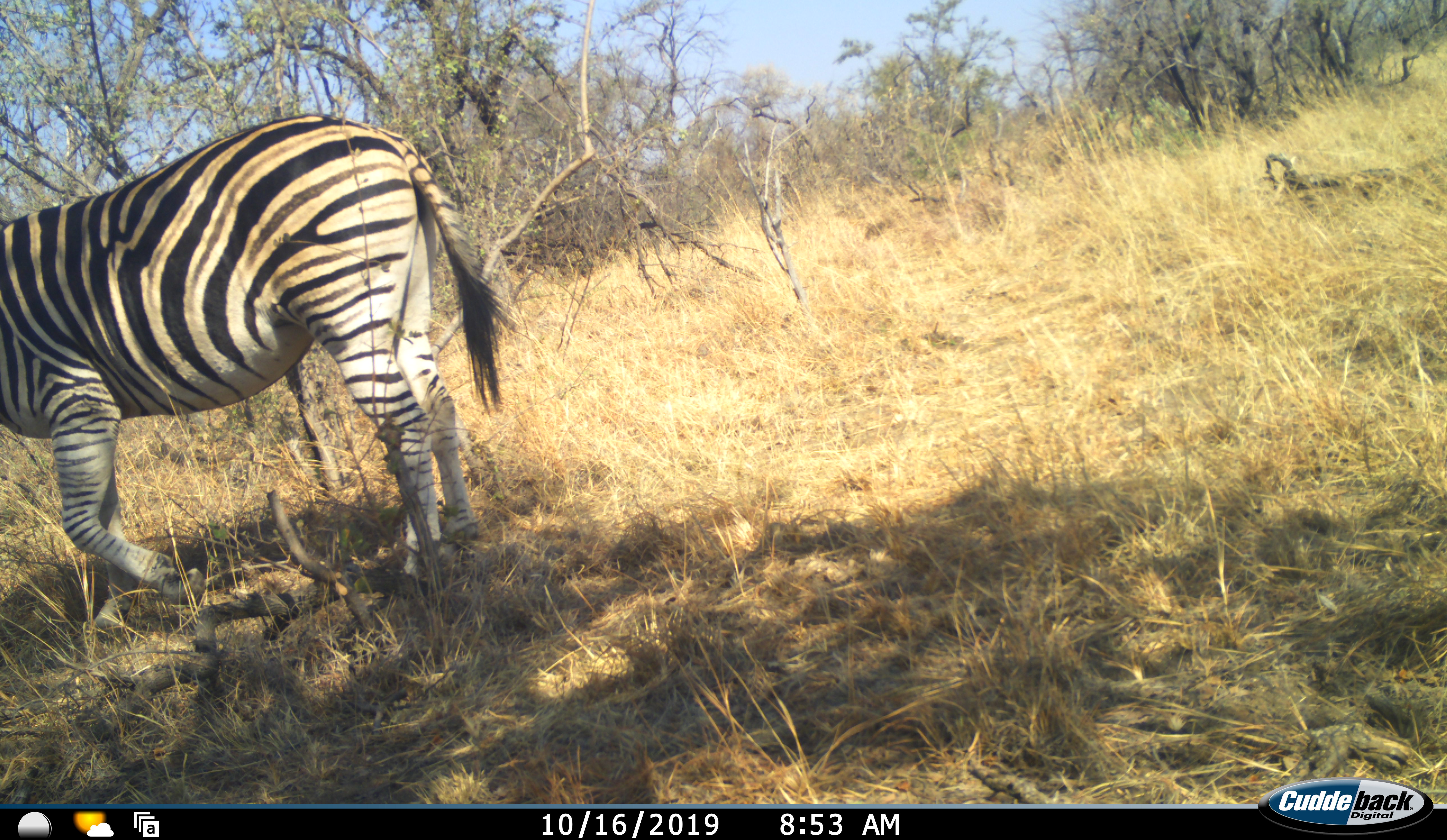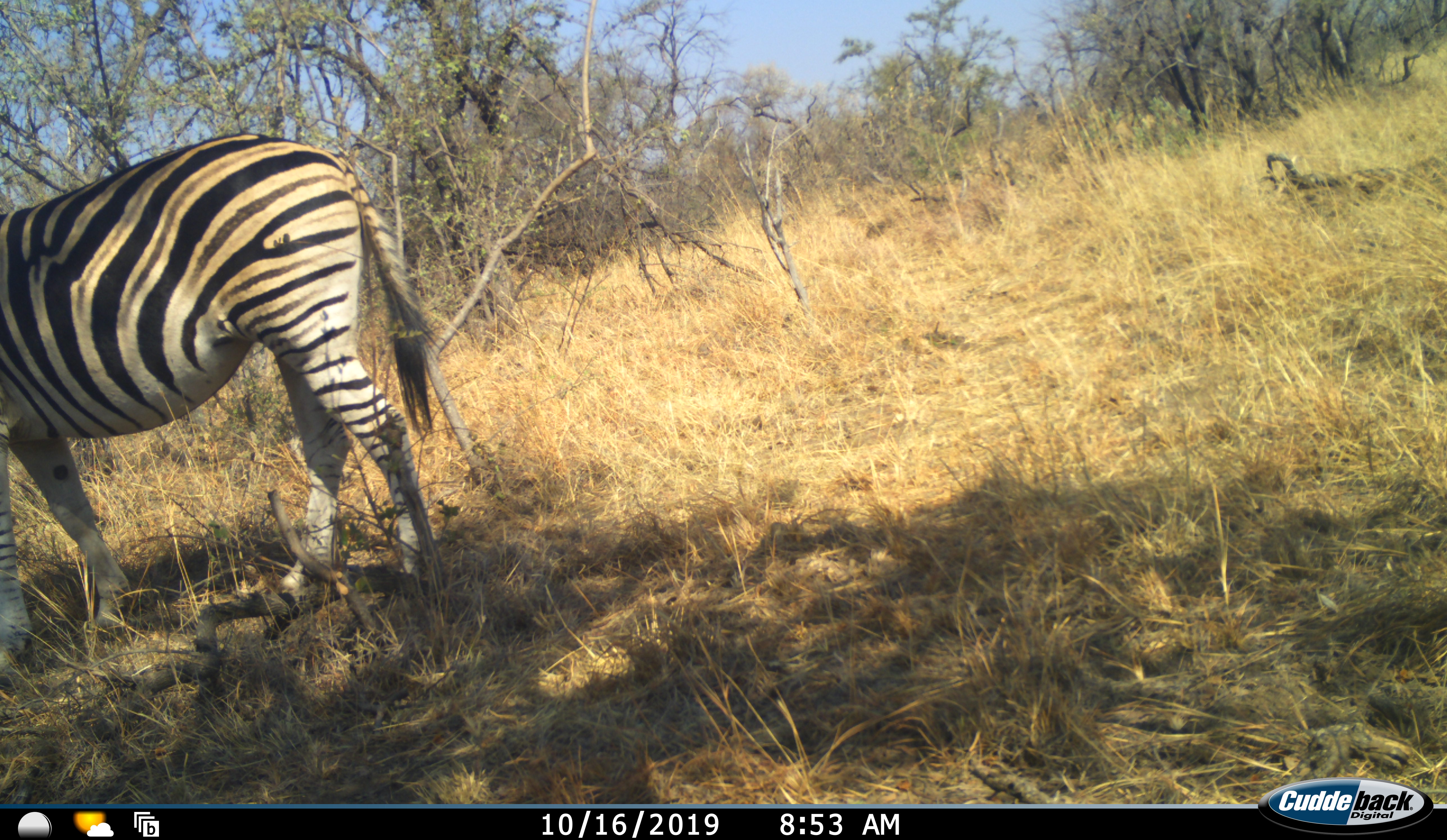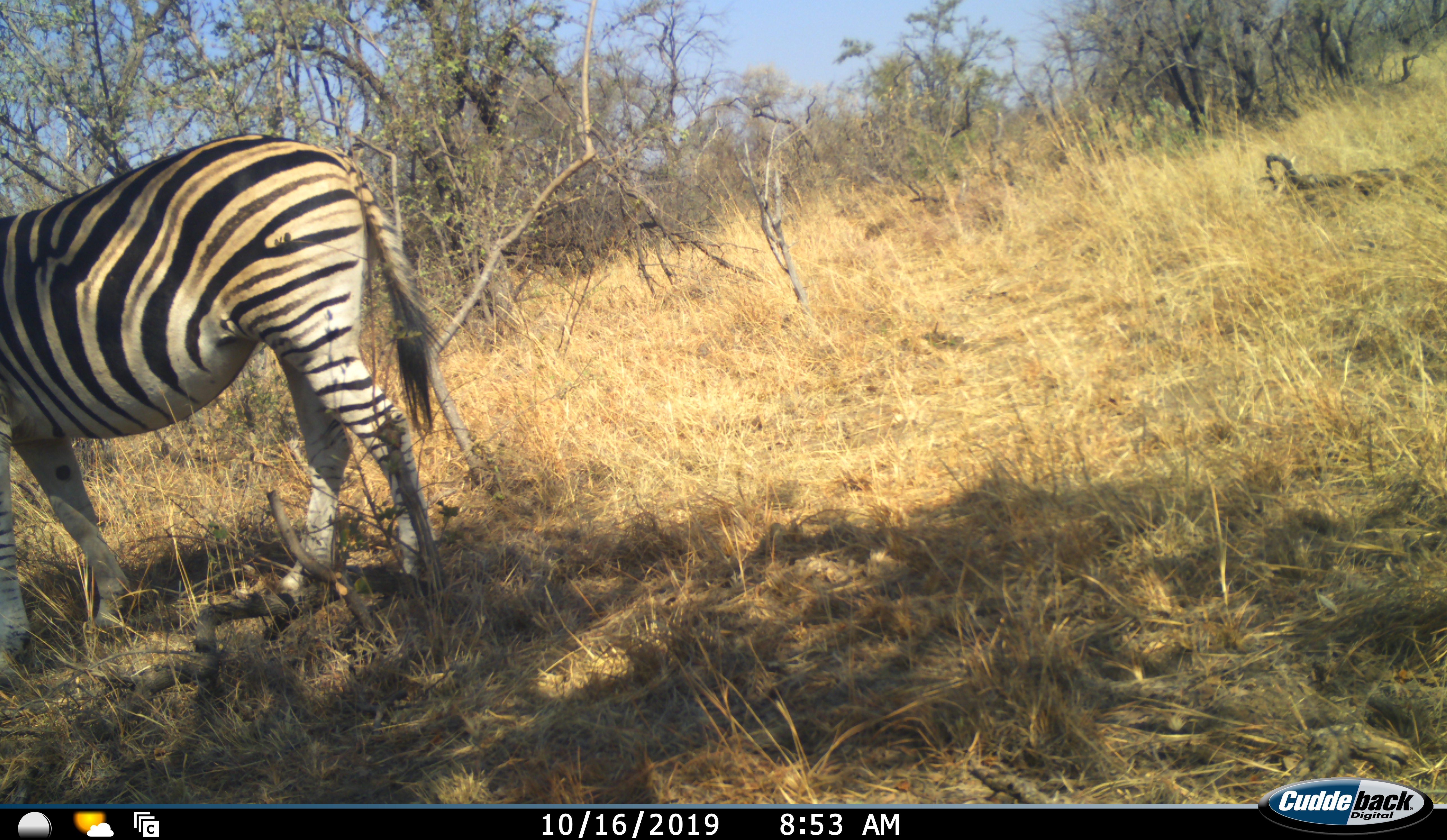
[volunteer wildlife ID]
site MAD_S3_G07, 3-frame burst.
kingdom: Animalia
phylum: Chordata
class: Mammalia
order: Perissodactyla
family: Equidae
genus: Equus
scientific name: Equus quagga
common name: plains zebra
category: zebraplains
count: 1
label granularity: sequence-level